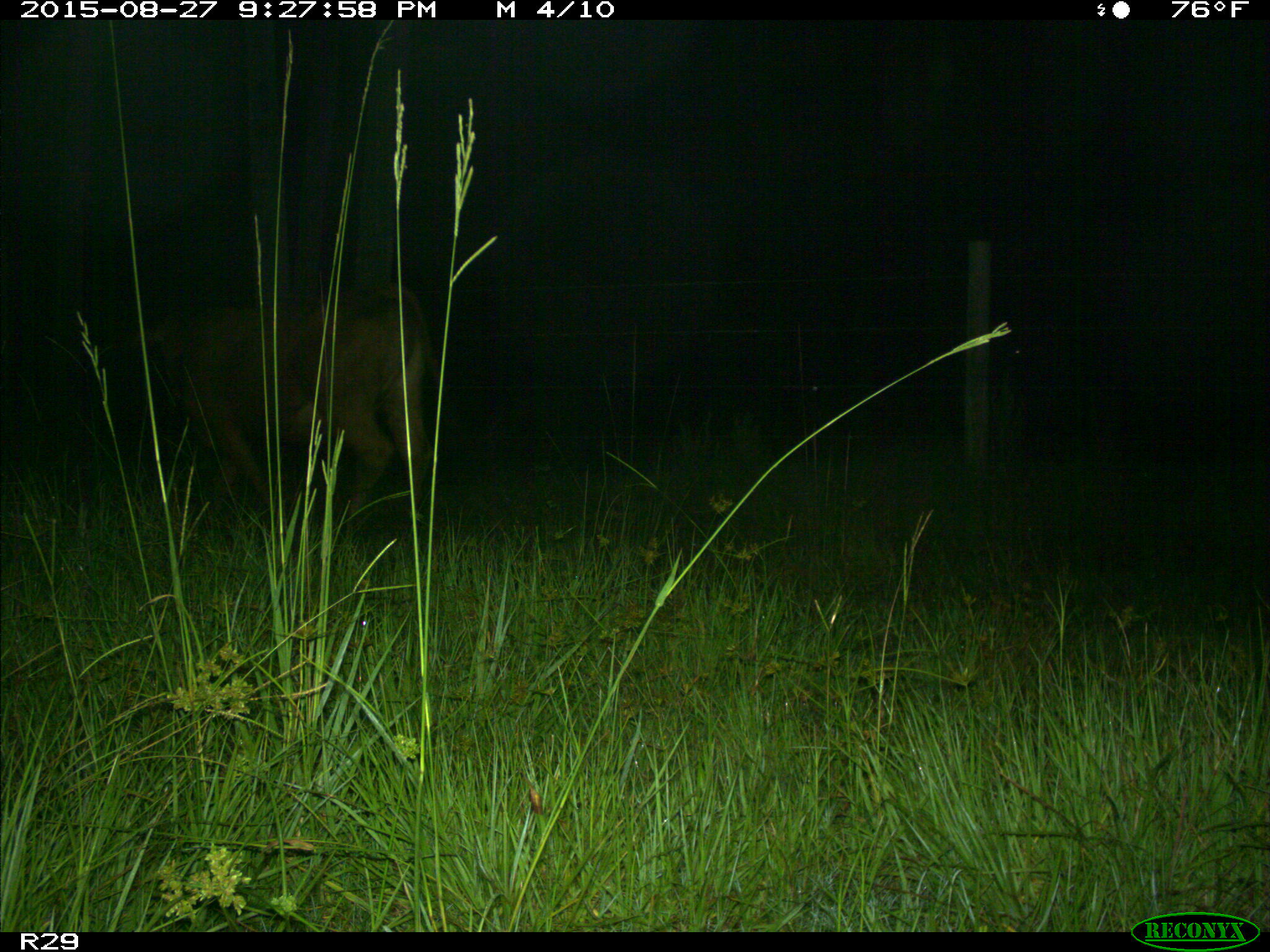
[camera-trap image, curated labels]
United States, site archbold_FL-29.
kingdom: Animalia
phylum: Chordata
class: Mammalia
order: Artiodactyla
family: Bovidae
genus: Bos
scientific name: Bos taurus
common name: domestic cow